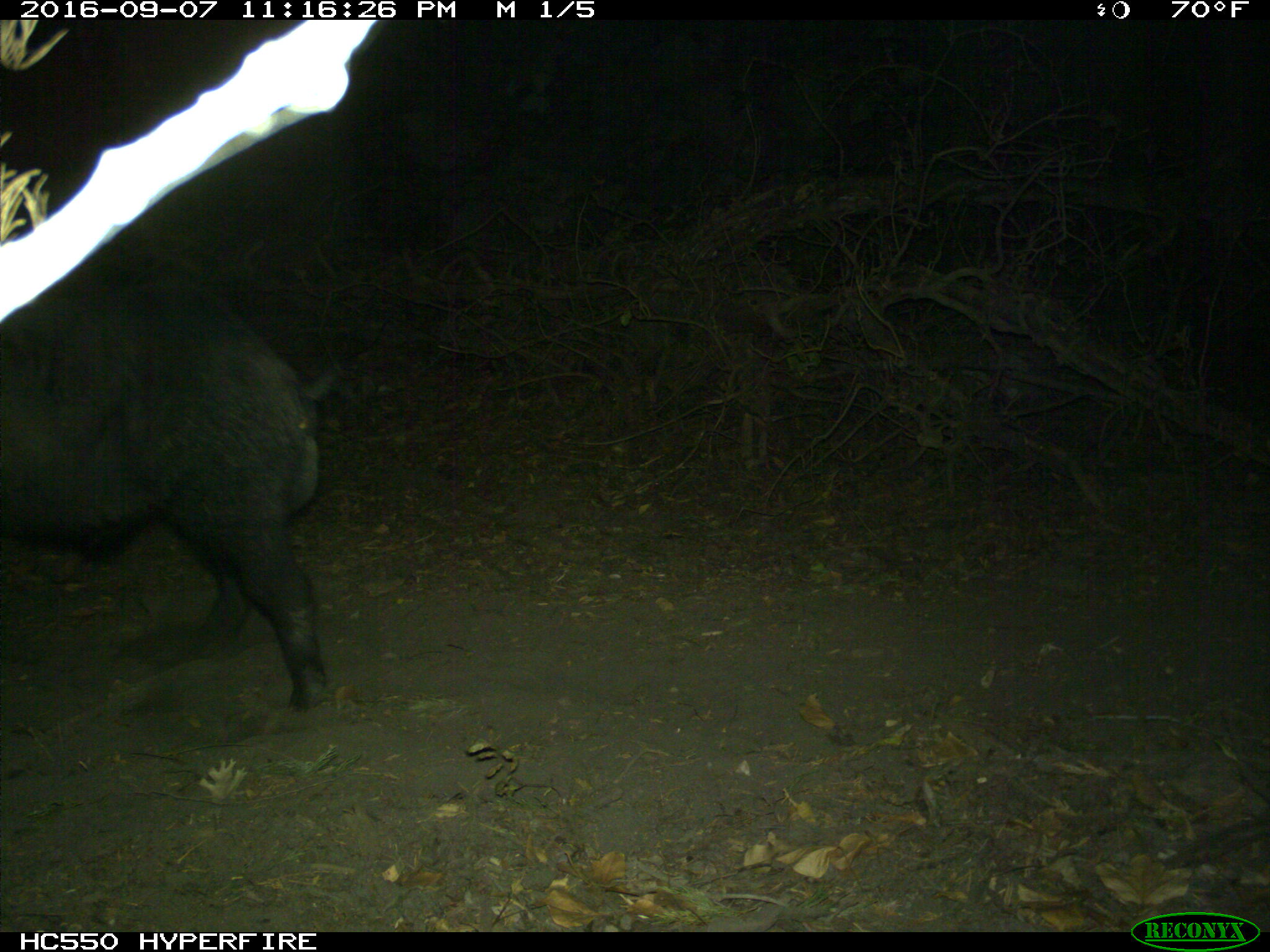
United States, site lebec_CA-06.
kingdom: Animalia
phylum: Chordata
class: Mammalia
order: Artiodactyla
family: Suidae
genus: Sus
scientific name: Sus scrofa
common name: wild boar